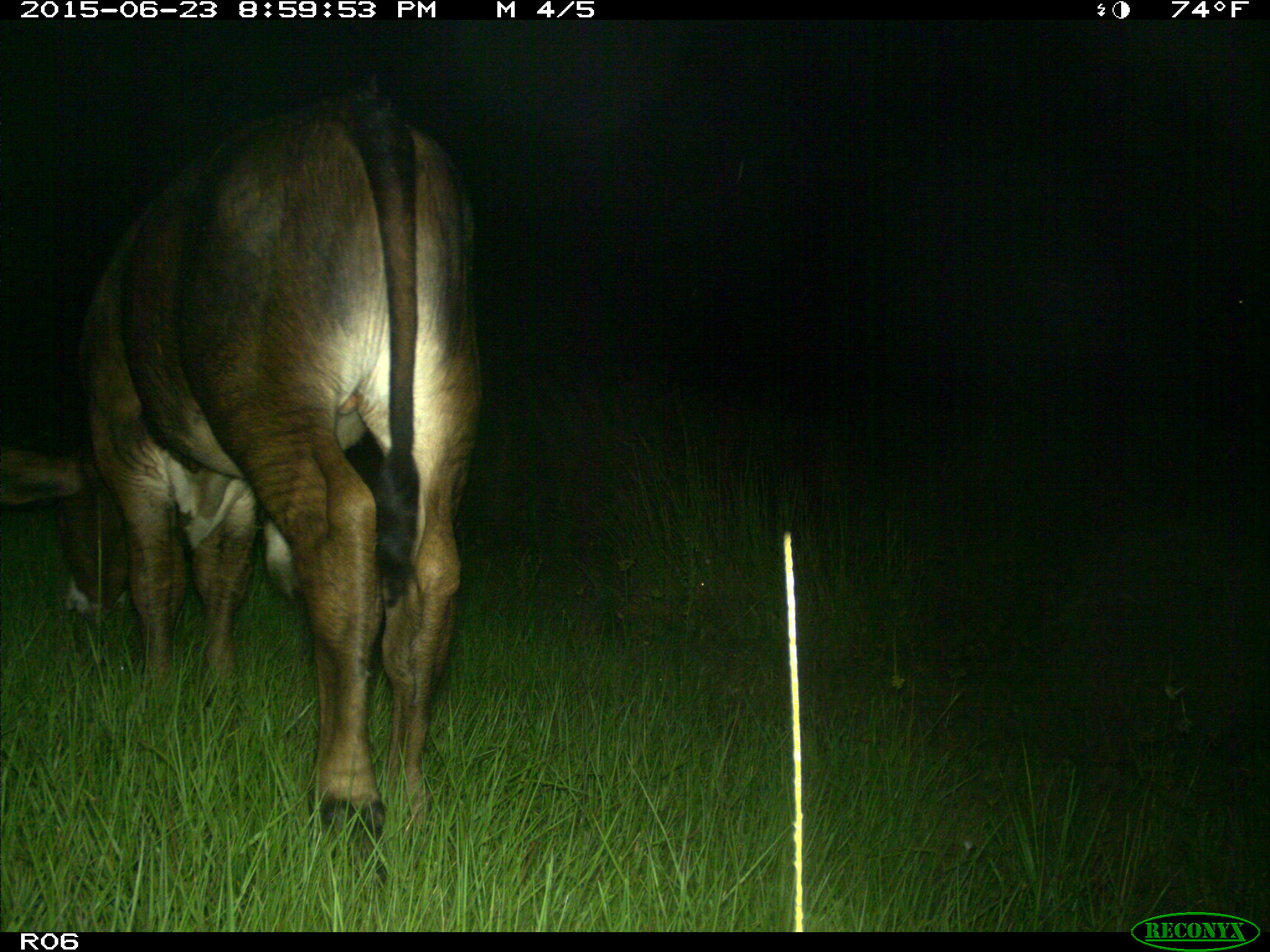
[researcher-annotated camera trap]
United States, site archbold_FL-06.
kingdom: Animalia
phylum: Chordata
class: Mammalia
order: Artiodactyla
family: Bovidae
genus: Bos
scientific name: Bos taurus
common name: domestic cow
Bos taurus (domestic cow).